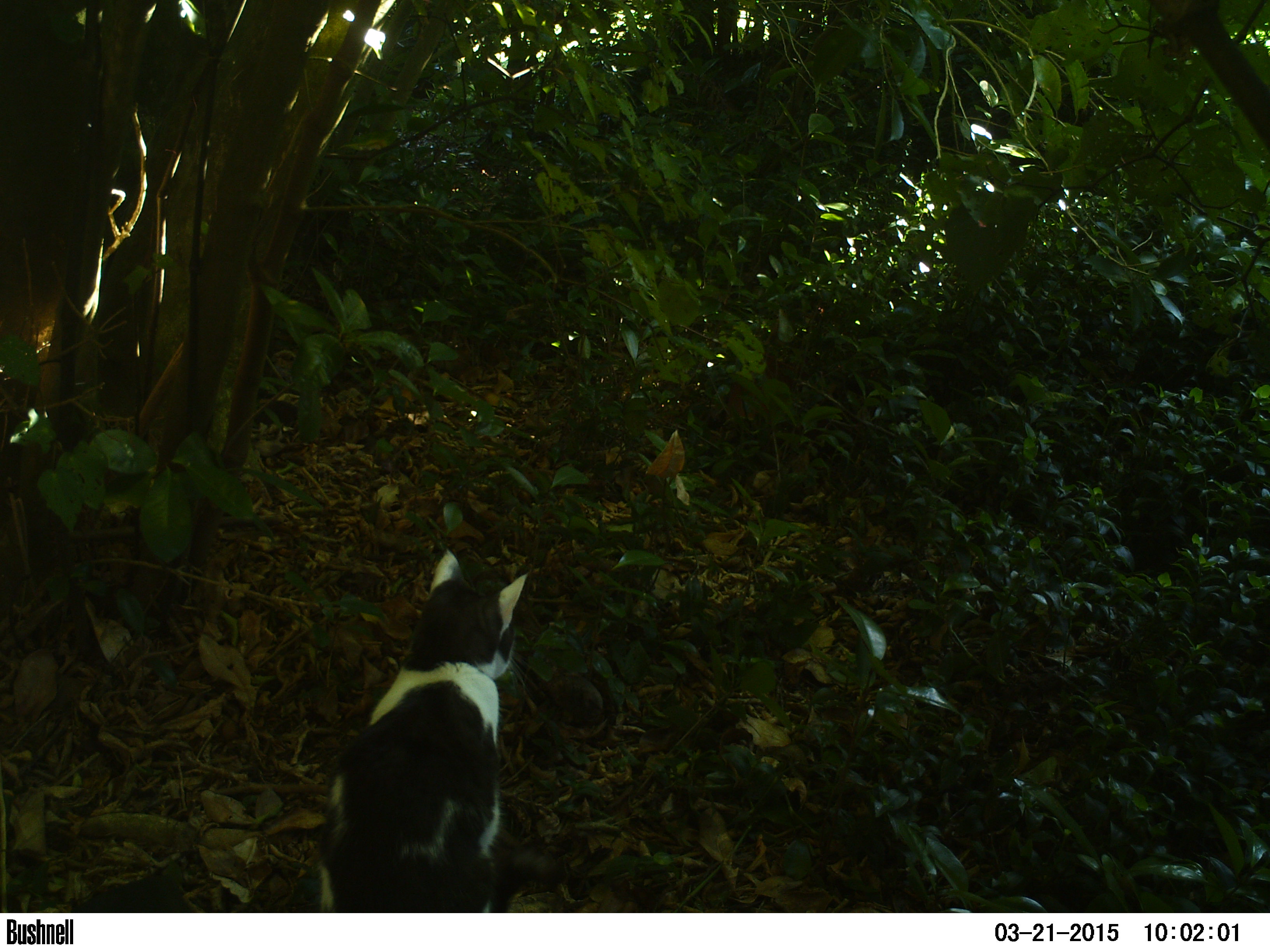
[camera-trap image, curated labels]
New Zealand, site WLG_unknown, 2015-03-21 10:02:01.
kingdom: Animalia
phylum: Chordata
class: Mammalia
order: Carnivora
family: Felidae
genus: Felis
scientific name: Felis catus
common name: domestic cat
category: cat